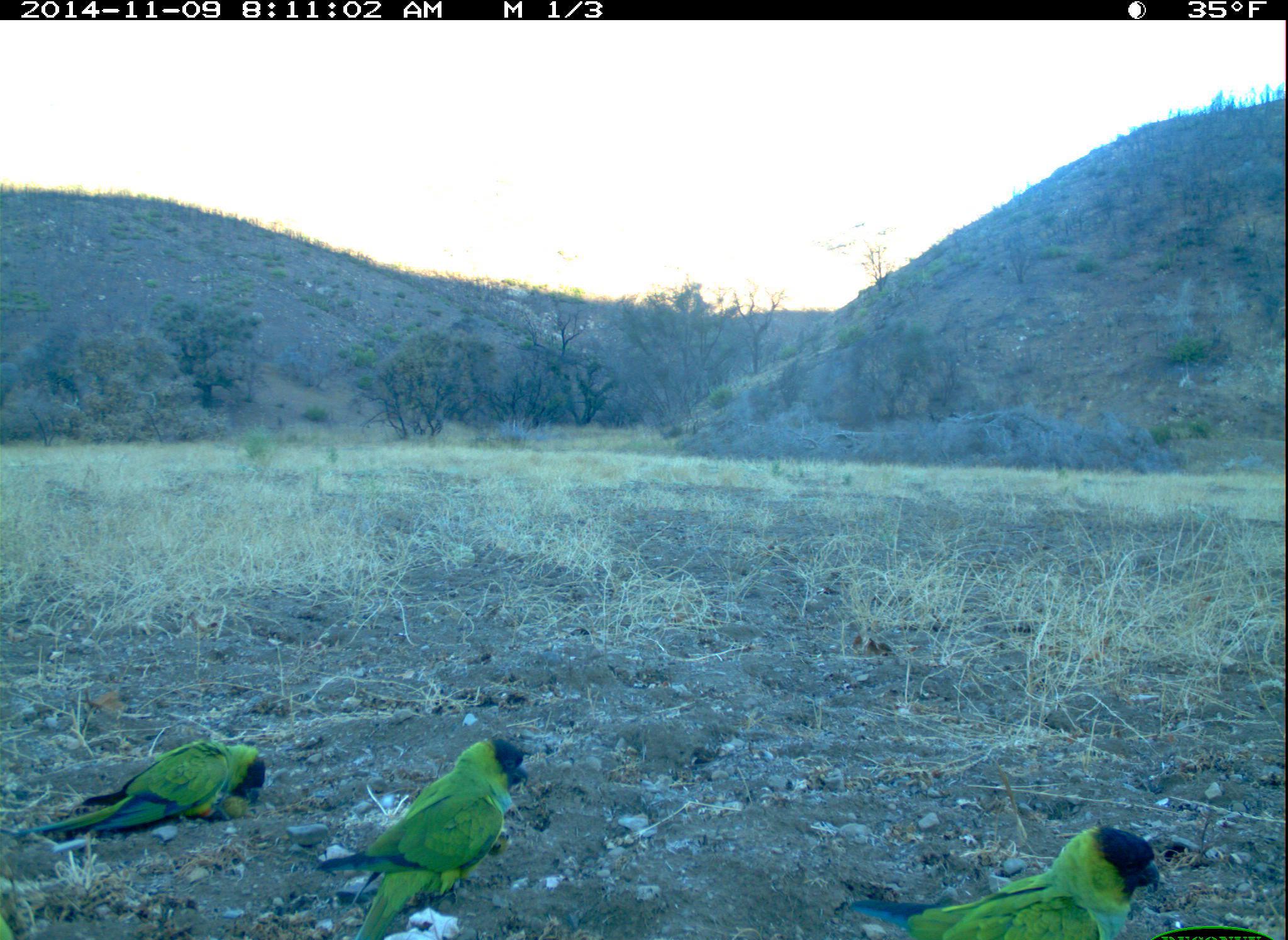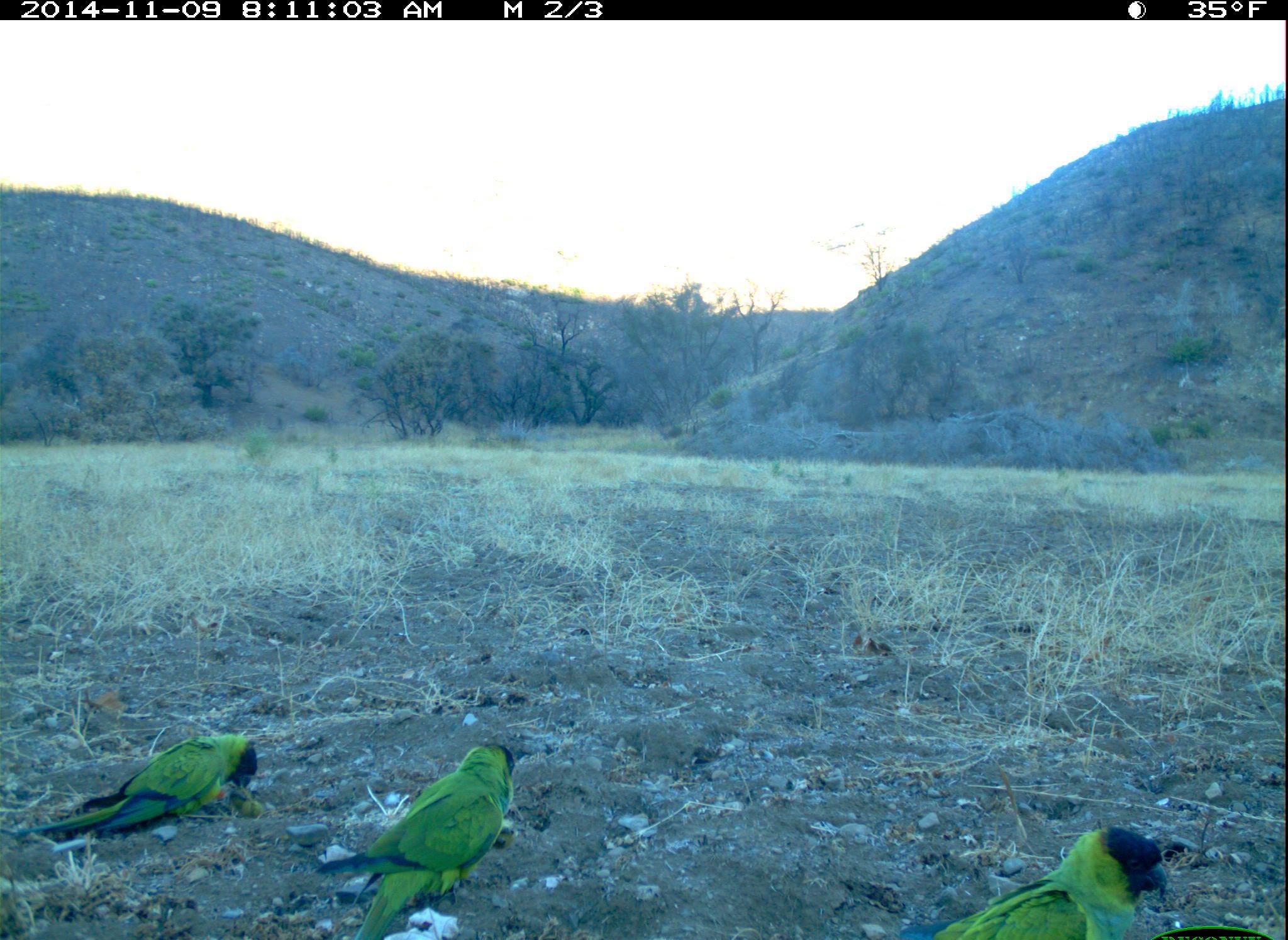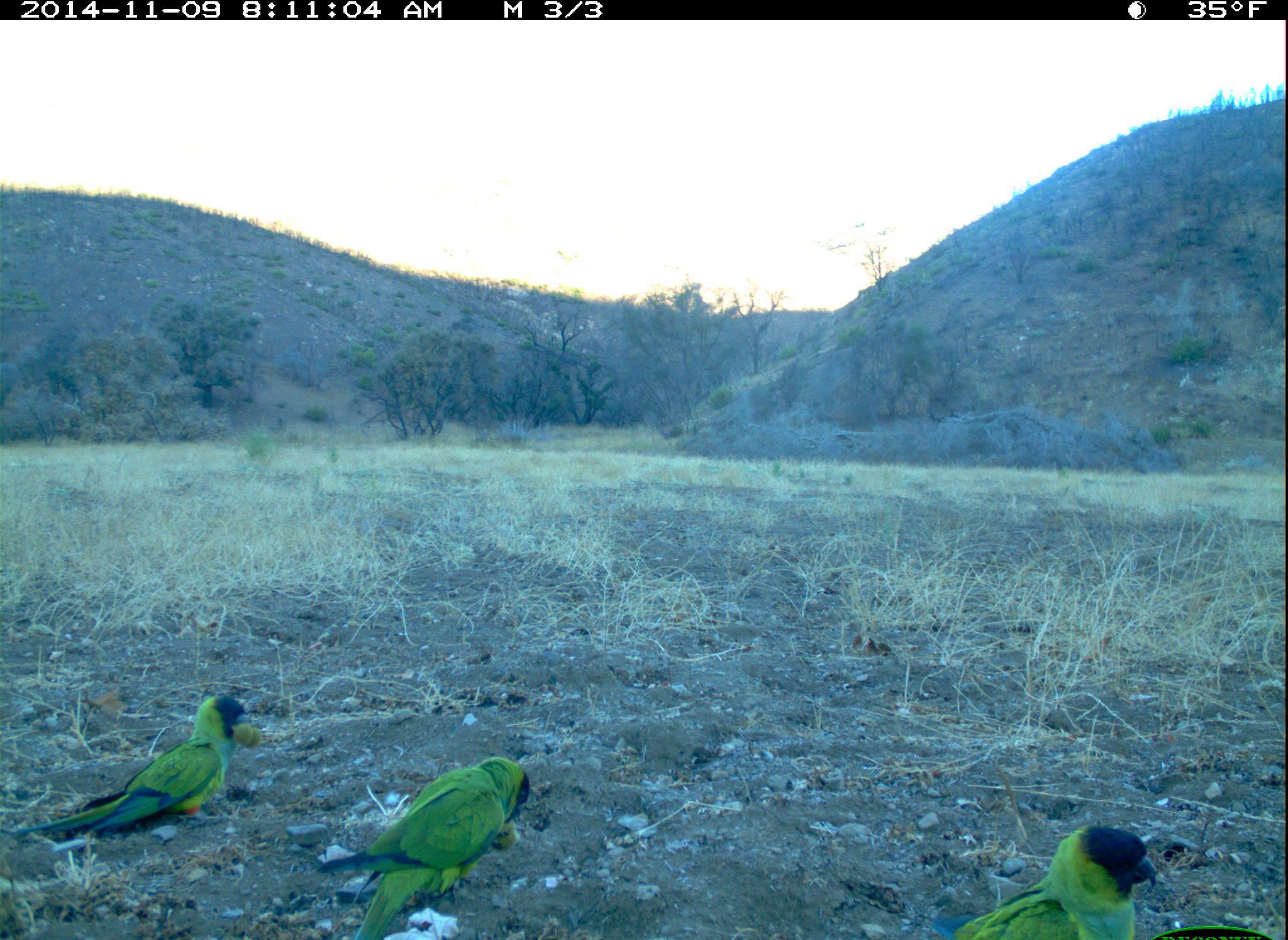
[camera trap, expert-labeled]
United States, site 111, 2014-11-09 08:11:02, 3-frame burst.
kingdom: Animalia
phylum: Chordata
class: Aves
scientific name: Aves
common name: bird